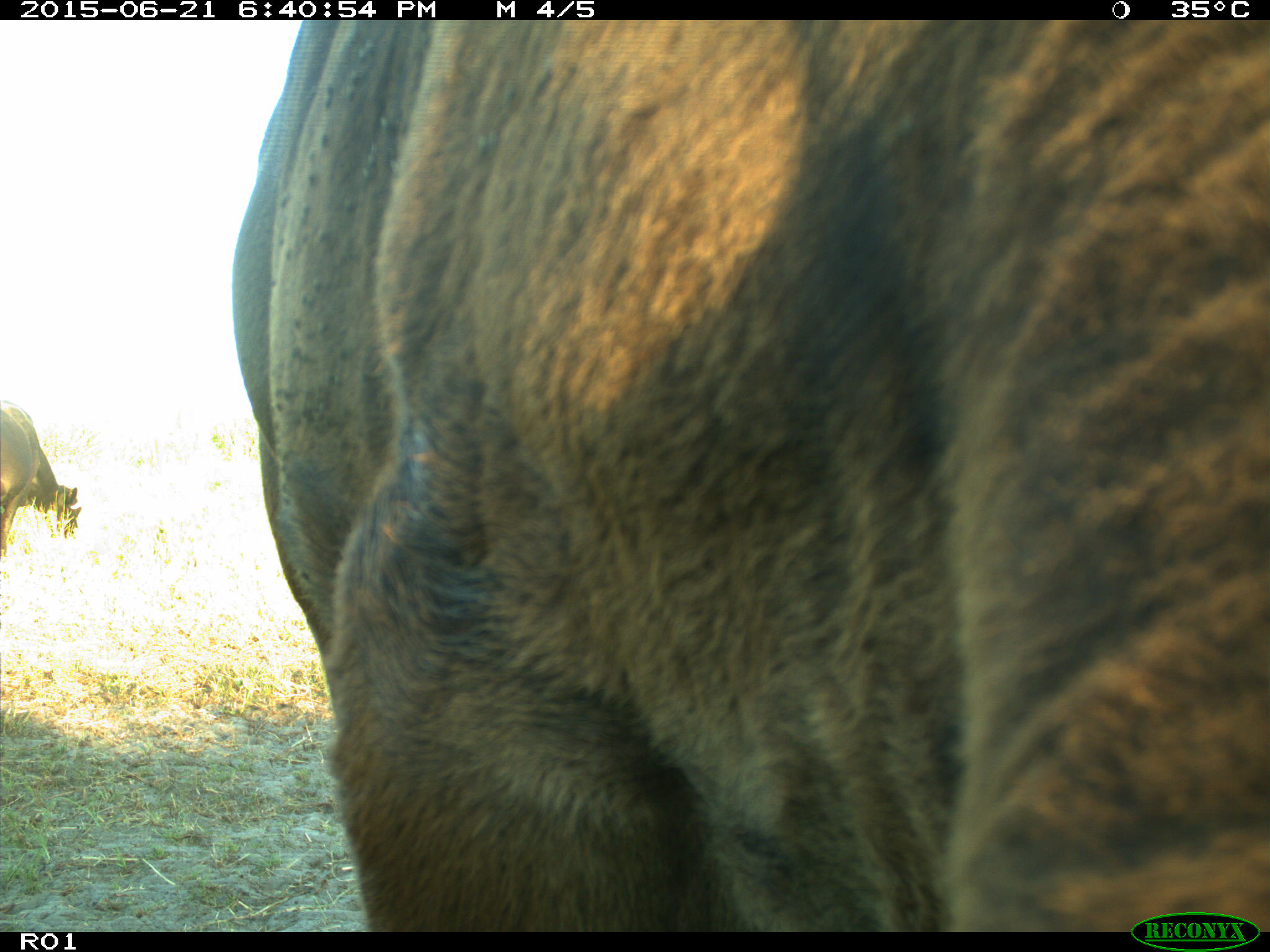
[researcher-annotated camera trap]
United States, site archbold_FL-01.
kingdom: Animalia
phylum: Chordata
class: Mammalia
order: Artiodactyla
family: Bovidae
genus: Bos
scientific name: Bos taurus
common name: domestic cow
Bos taurus (domestic cow).